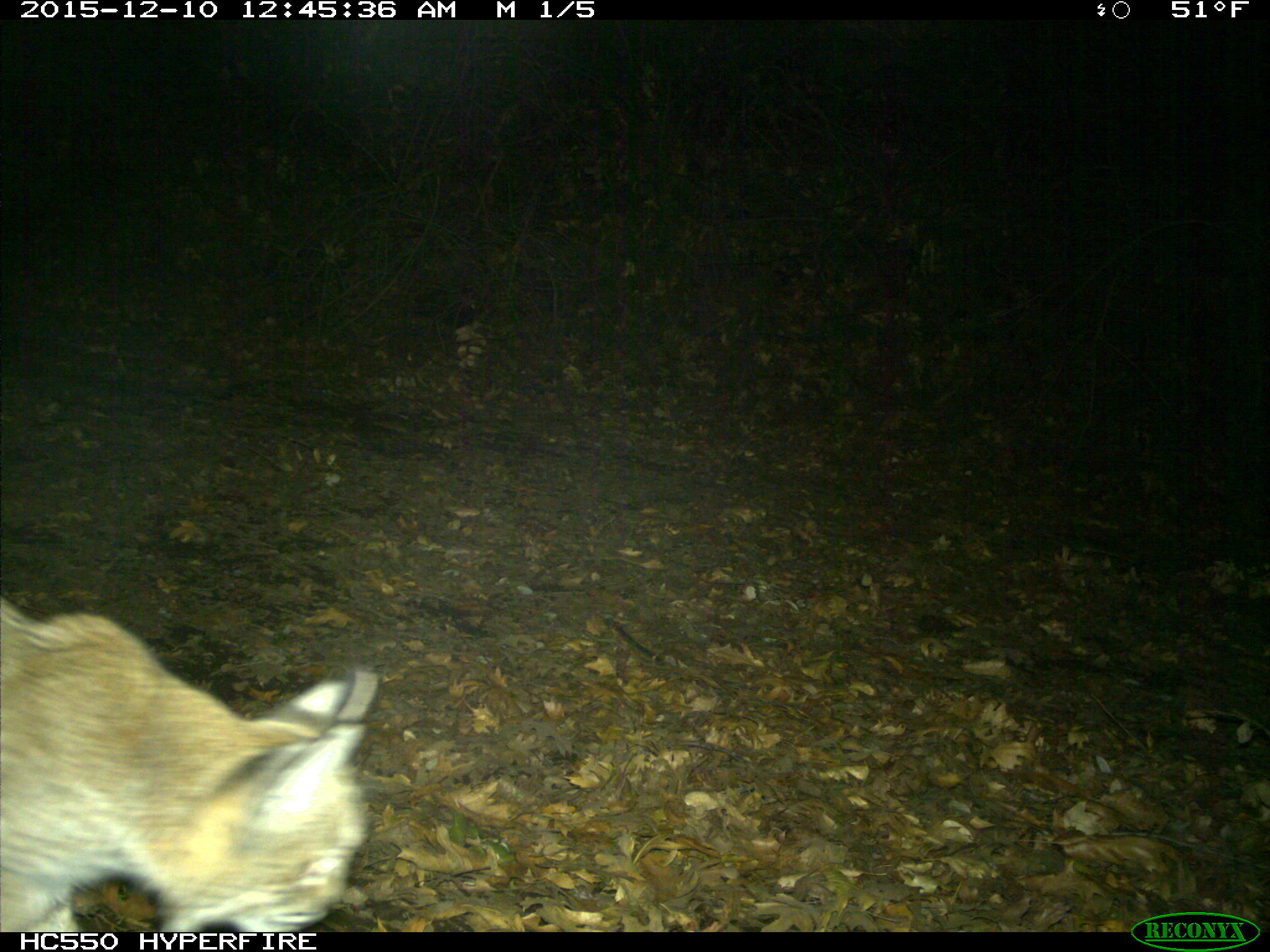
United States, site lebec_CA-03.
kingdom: Animalia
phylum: Chordata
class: Mammalia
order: Carnivora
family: Felidae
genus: Lynx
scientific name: Lynx rufus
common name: bobcat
Lynx rufus (bobcat).